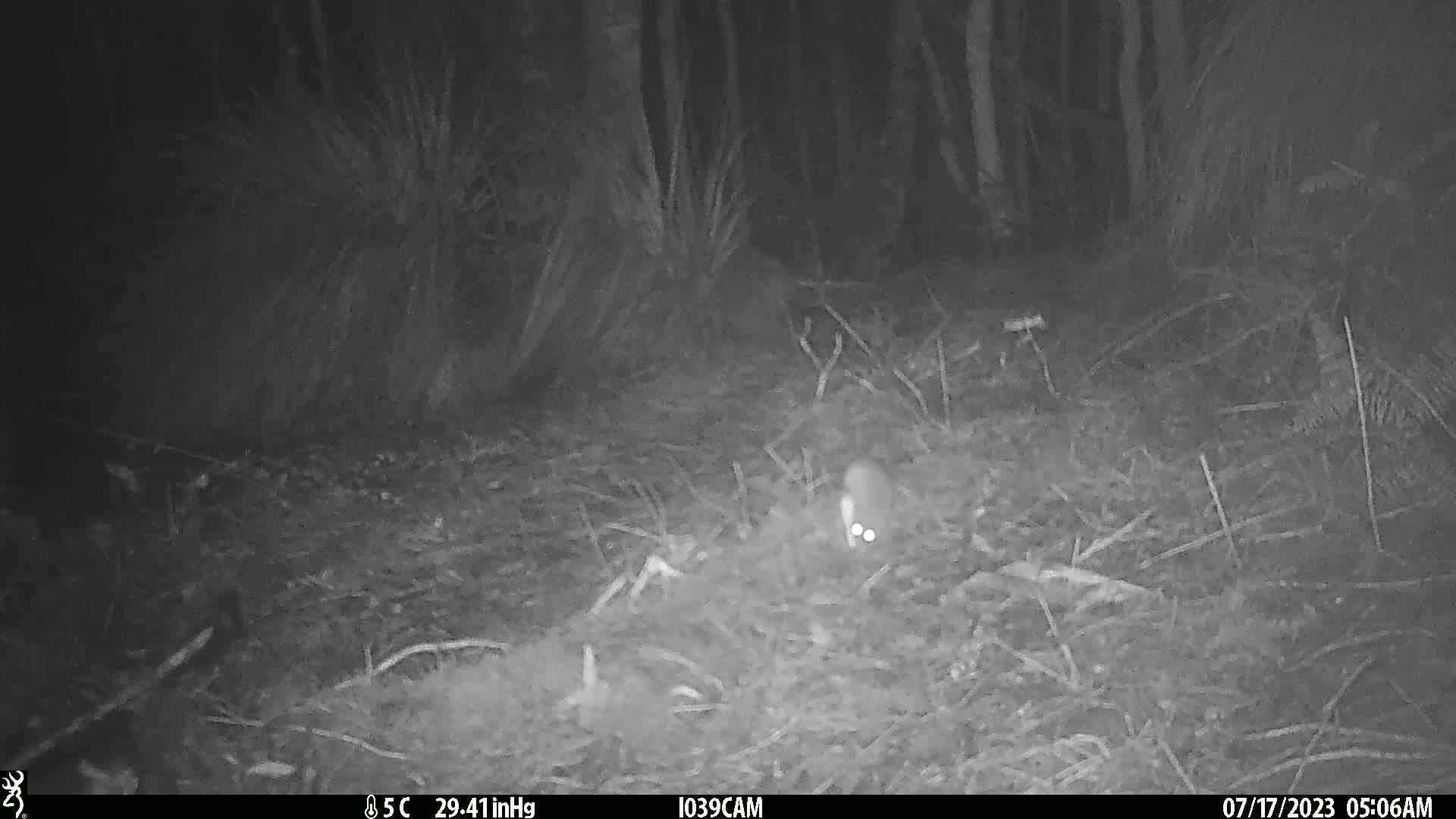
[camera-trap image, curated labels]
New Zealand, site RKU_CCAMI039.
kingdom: Animalia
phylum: Chordata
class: Mammalia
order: Rodentia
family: Muridae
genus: Rattus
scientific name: Rattus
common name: rat